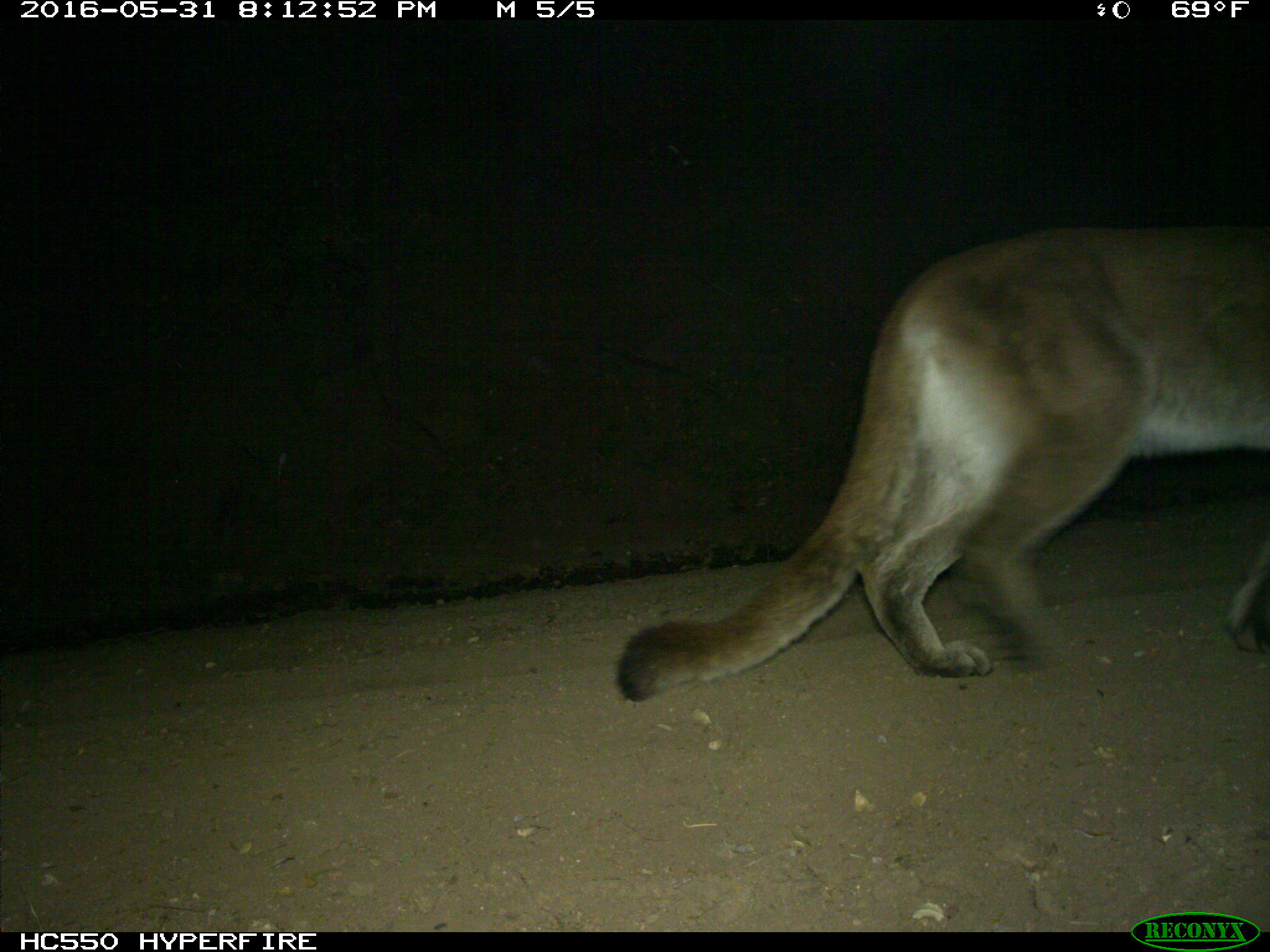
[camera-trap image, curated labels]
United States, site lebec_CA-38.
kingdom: Animalia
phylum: Chordata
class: Mammalia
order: Carnivora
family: Felidae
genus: Puma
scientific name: Puma concolor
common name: mountain lion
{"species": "Puma concolor (mountain lion)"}